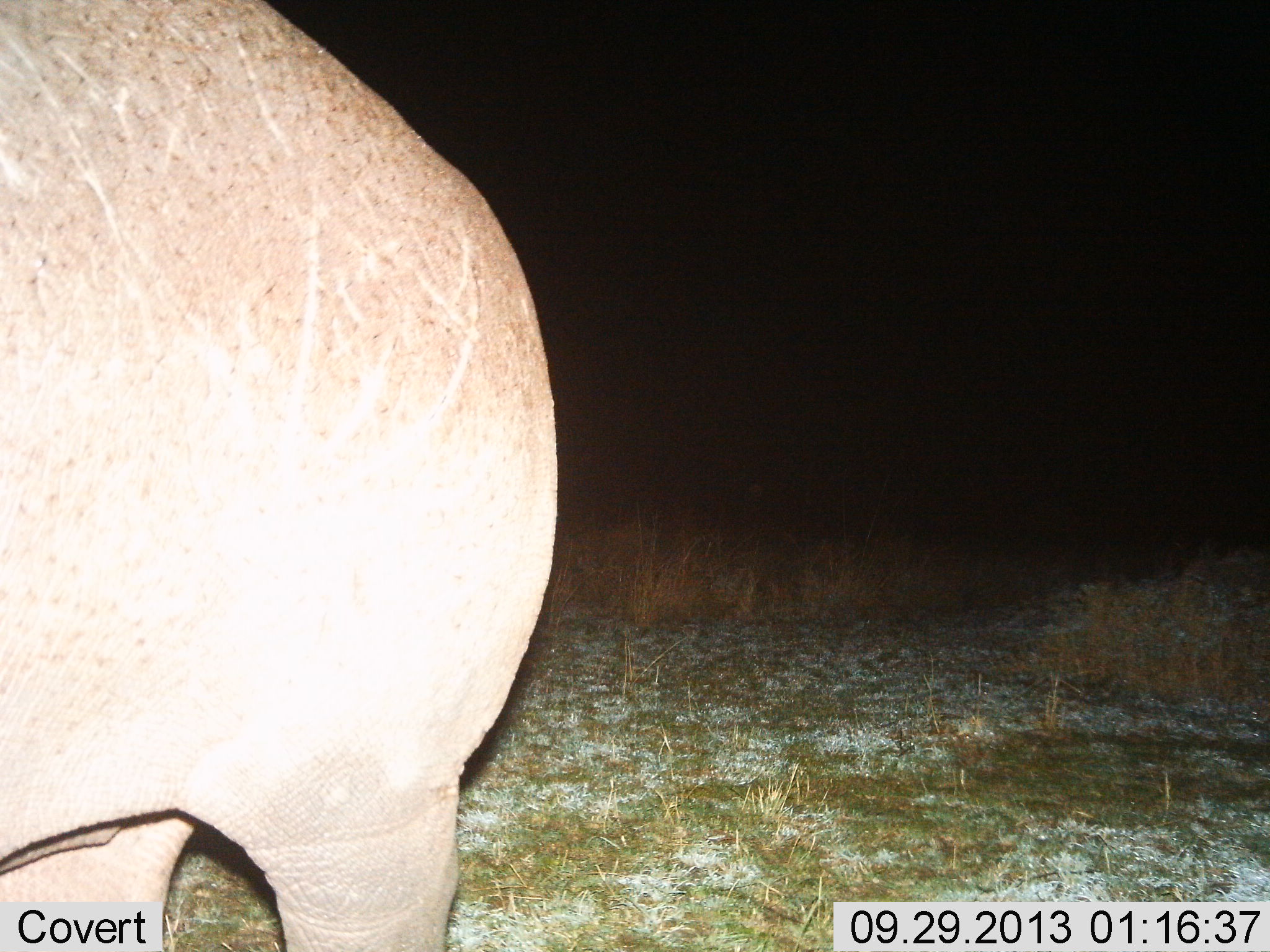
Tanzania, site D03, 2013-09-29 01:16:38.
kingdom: Animalia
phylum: Chordata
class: Mammalia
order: Artiodactyla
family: Hippopotamidae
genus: Hippopotamus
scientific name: Hippopotamus amphibius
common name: hippopotamus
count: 1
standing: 55%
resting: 0%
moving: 52%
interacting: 0%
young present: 0%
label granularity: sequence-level